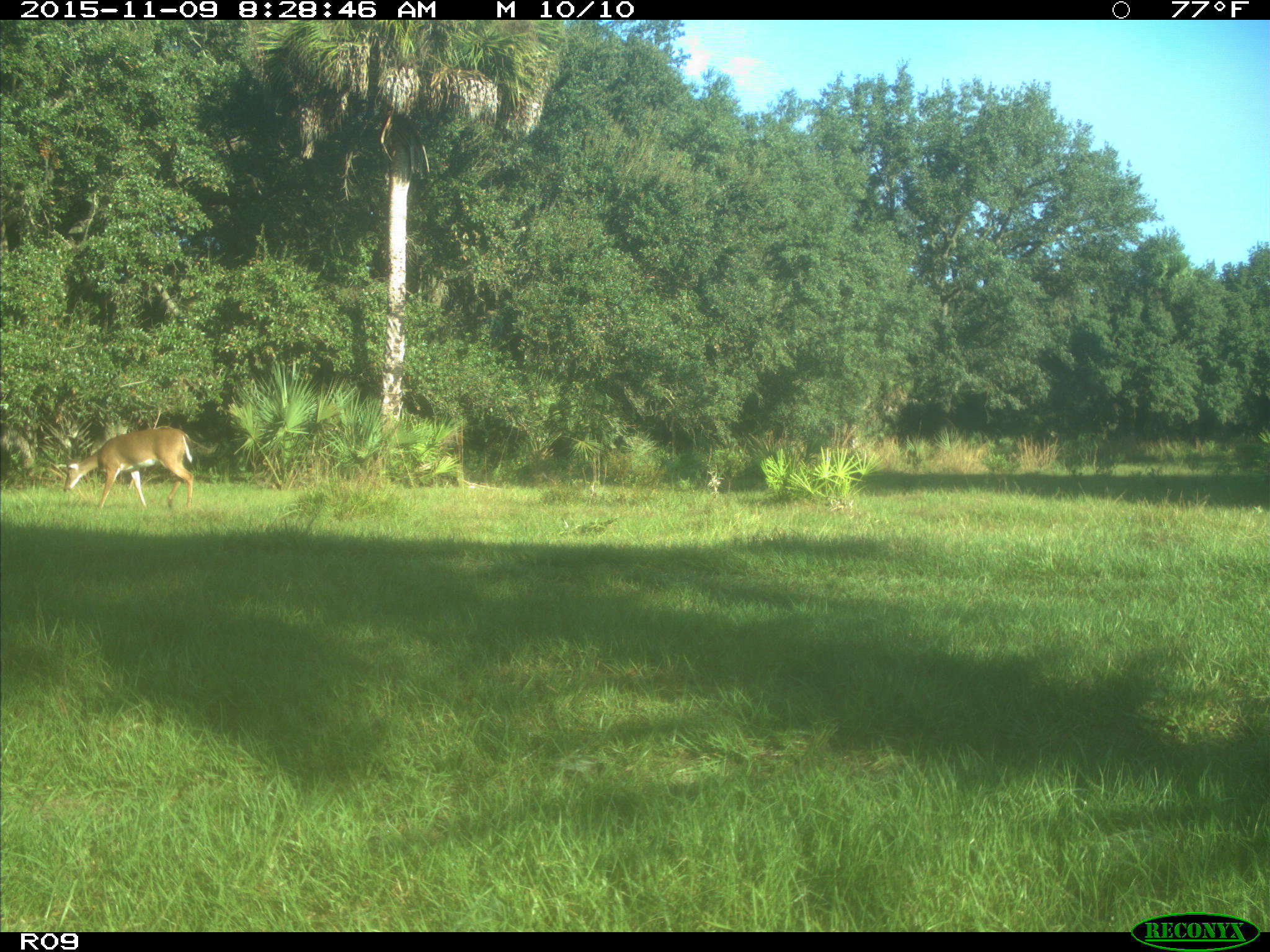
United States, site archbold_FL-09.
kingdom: Animalia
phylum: Chordata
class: Mammalia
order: Artiodactyla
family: Cervidae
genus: Odocoileus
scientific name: Odocoileus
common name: deer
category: unidentified deer